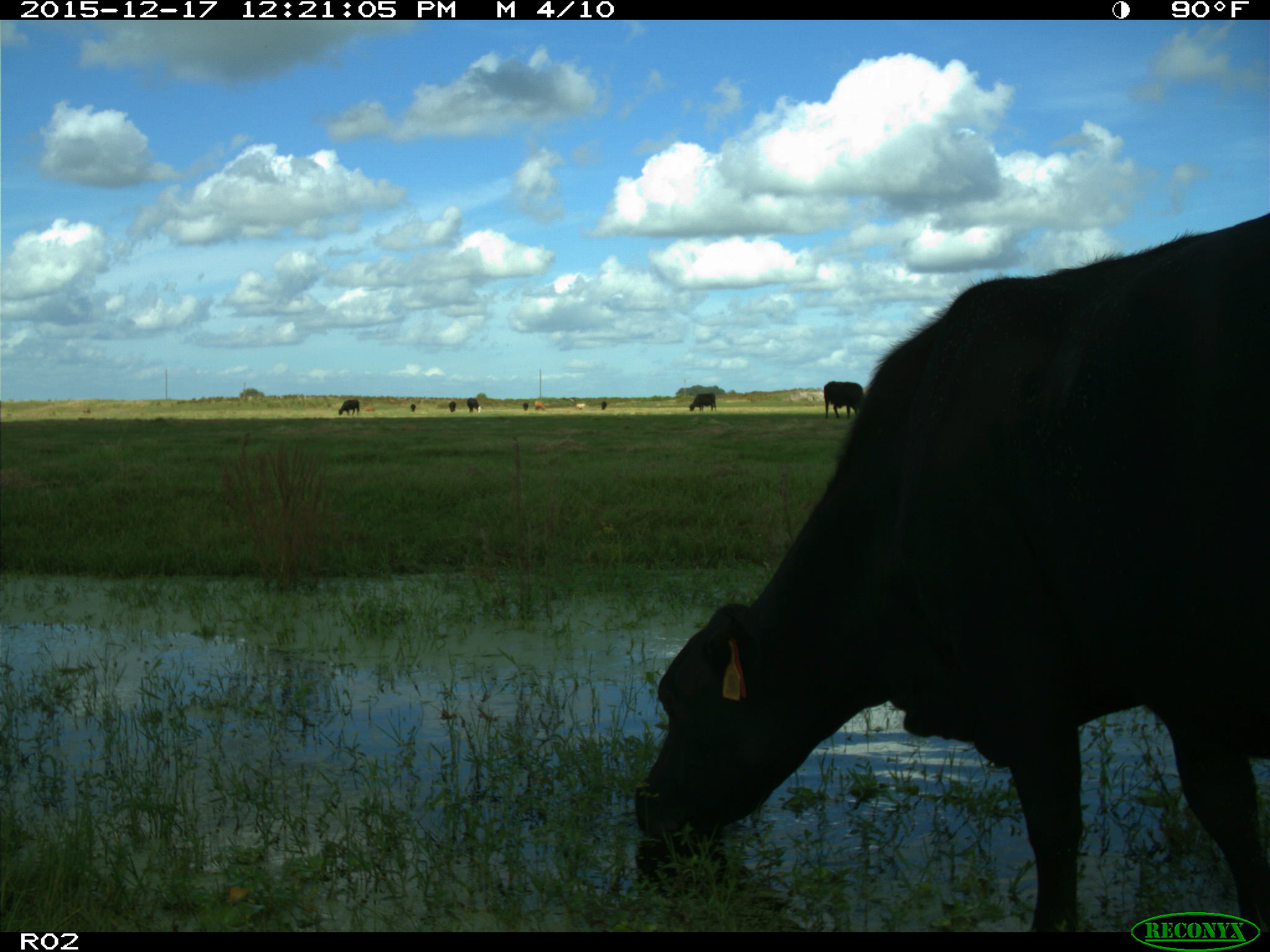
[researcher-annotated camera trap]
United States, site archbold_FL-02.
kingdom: Animalia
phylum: Chordata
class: Mammalia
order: Artiodactyla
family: Bovidae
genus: Bos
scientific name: Bos taurus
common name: domestic cow